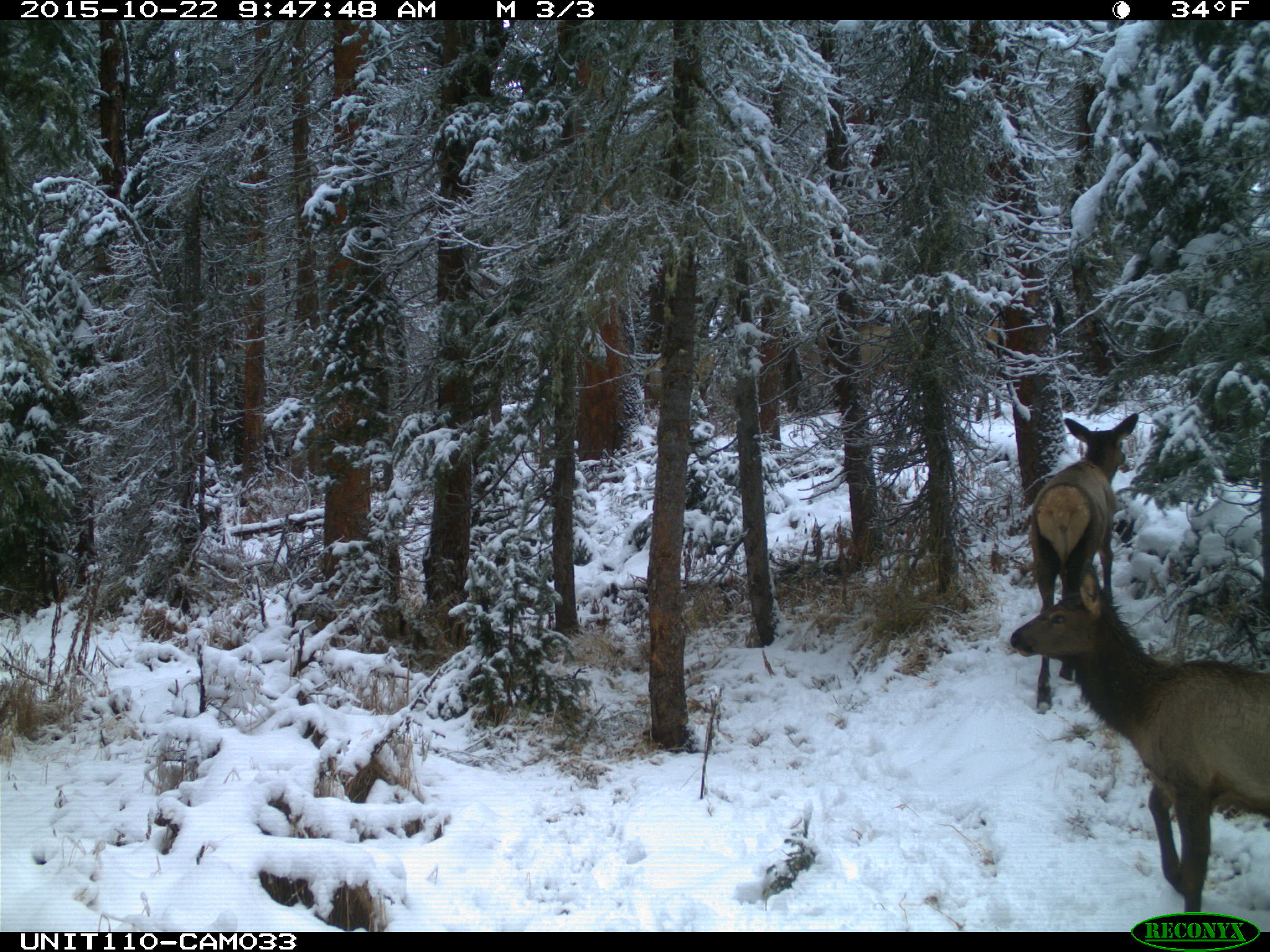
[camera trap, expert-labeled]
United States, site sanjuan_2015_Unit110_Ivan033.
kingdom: Animalia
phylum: Chordata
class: Mammalia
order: Artiodactyla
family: Cervidae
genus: Cervus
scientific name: Cervus elaphus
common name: red deer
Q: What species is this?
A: Cervus elaphus (red deer).